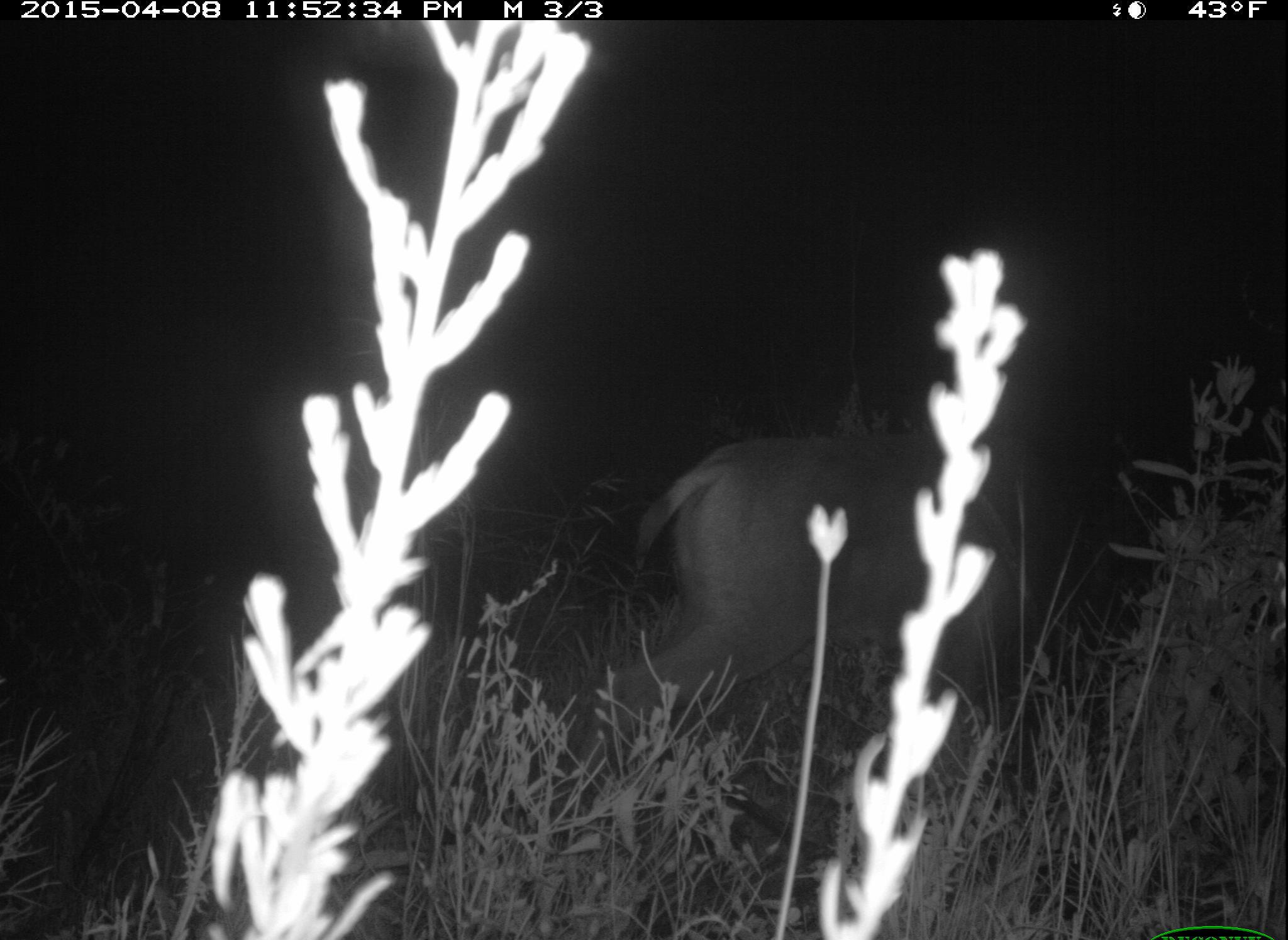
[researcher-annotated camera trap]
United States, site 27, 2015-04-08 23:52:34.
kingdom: Animalia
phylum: Chordata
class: Mammalia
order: Artiodactyla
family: Cervidae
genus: Odocoileus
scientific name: Odocoileus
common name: deer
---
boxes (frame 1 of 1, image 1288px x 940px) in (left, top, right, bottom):
deer: (602, 430, 1079, 797)